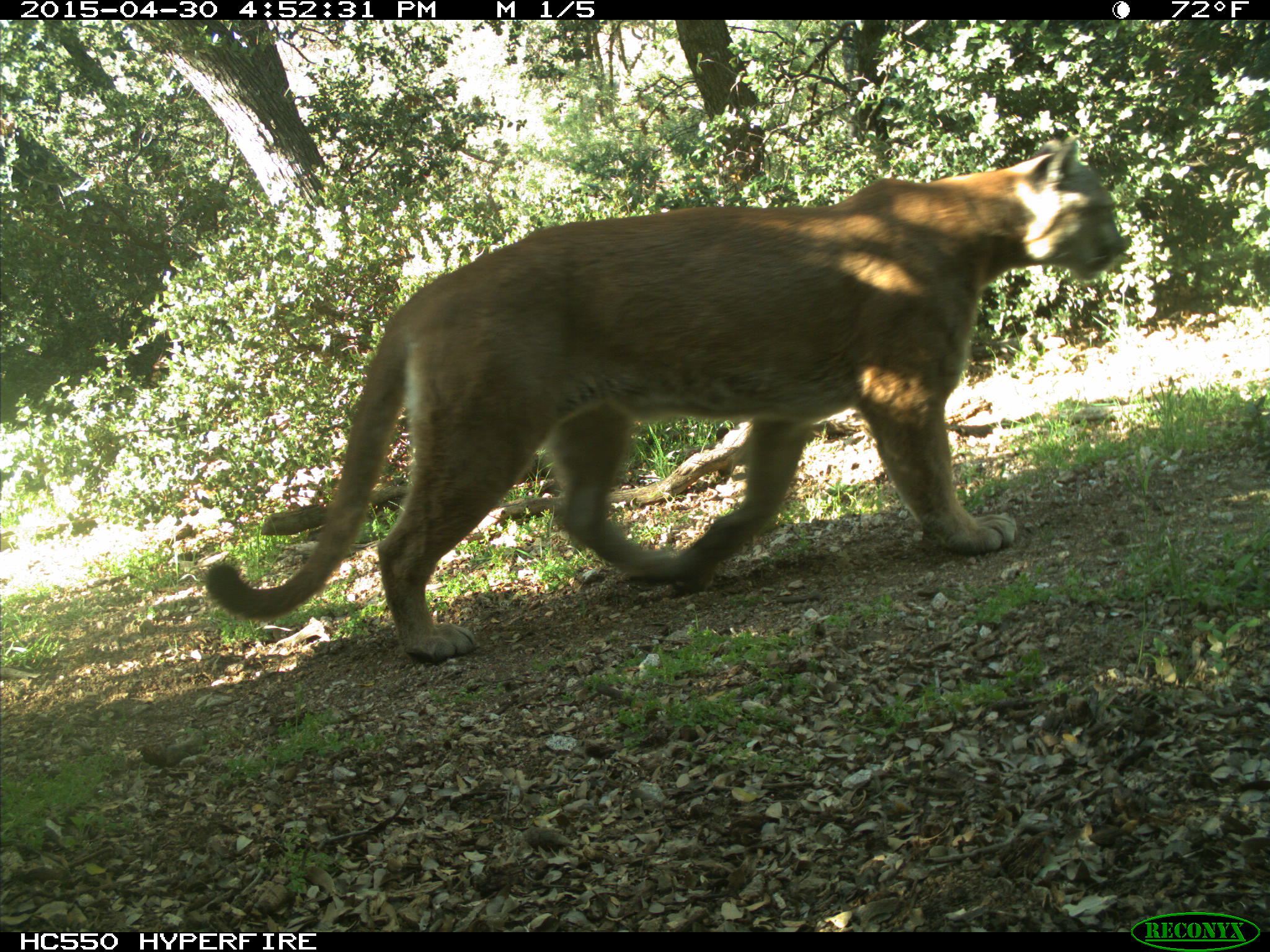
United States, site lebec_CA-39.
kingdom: Animalia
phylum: Chordata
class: Mammalia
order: Carnivora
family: Felidae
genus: Puma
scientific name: Puma concolor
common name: mountain lion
Puma concolor (mountain lion).